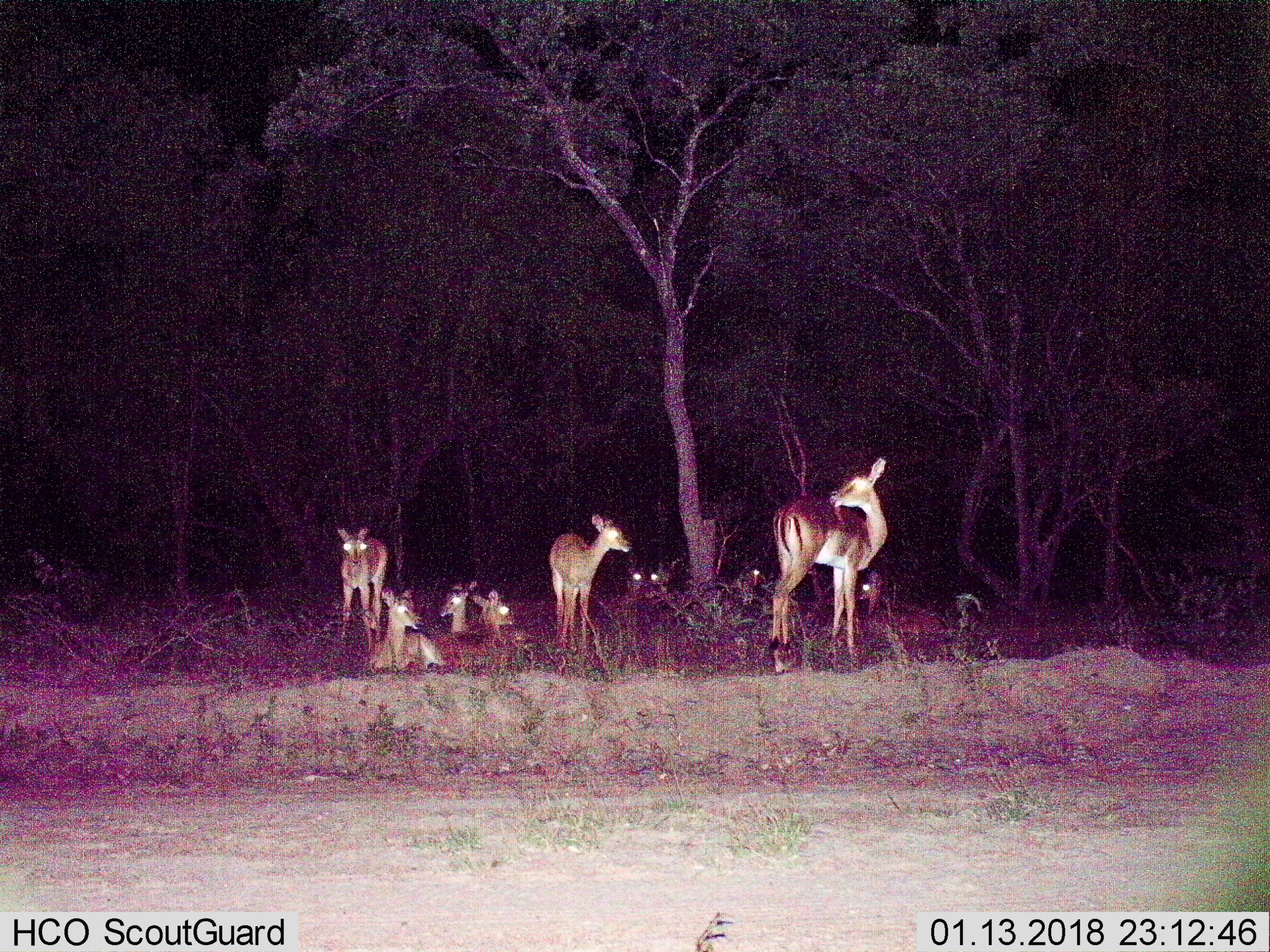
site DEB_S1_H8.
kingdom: Animalia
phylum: Chordata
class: Mammalia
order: Artiodactyla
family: Bovidae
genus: Aepyceros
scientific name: Aepyceros melampus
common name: impala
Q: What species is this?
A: Impala (Aepyceros melampus).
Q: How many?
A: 10.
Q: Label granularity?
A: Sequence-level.